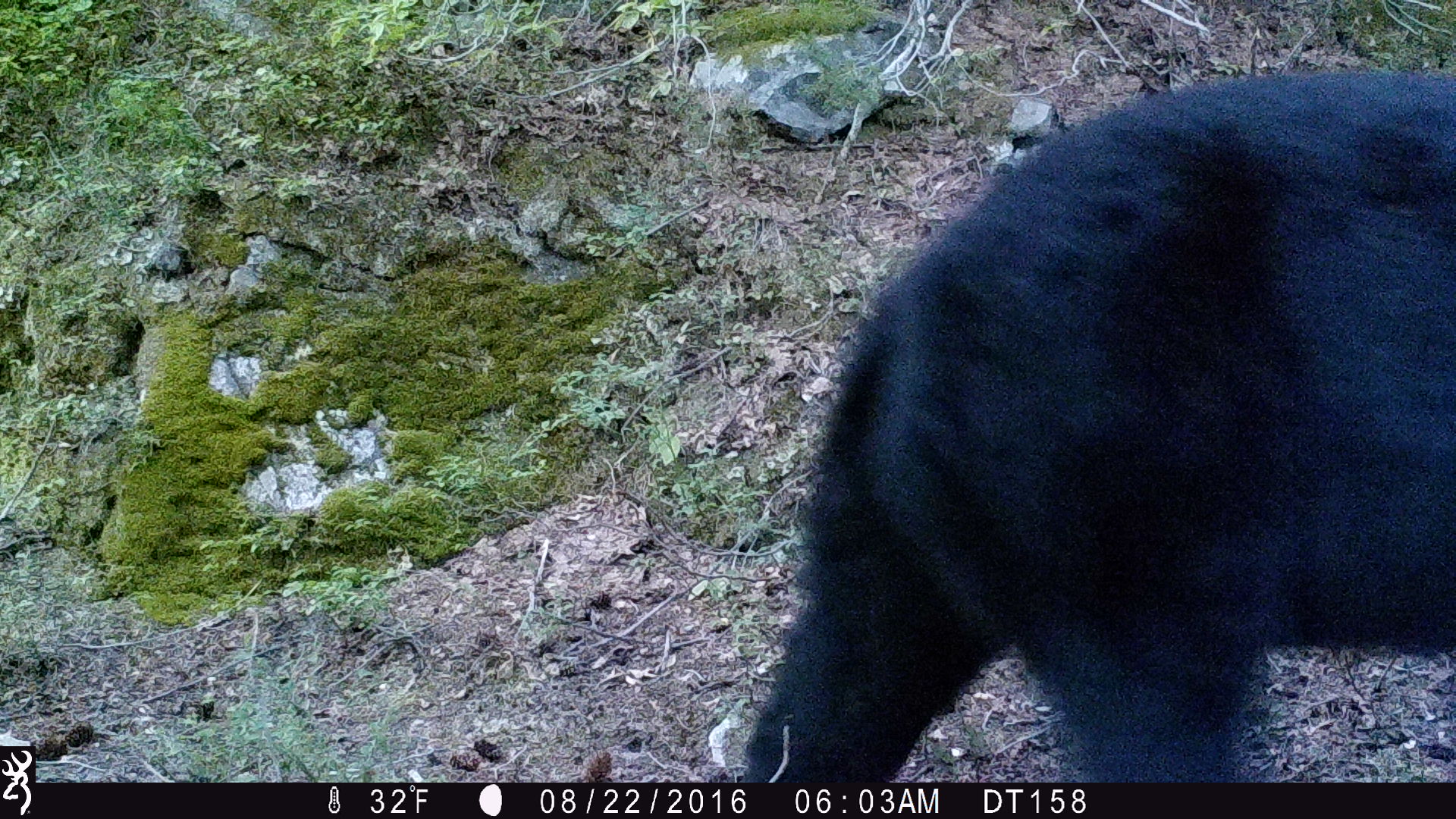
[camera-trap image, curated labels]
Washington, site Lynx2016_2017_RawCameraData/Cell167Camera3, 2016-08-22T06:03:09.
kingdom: Animalia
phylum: Chordata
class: Mammalia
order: Carnivora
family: Ursidae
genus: Ursus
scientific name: Ursus americanus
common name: american black bear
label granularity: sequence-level